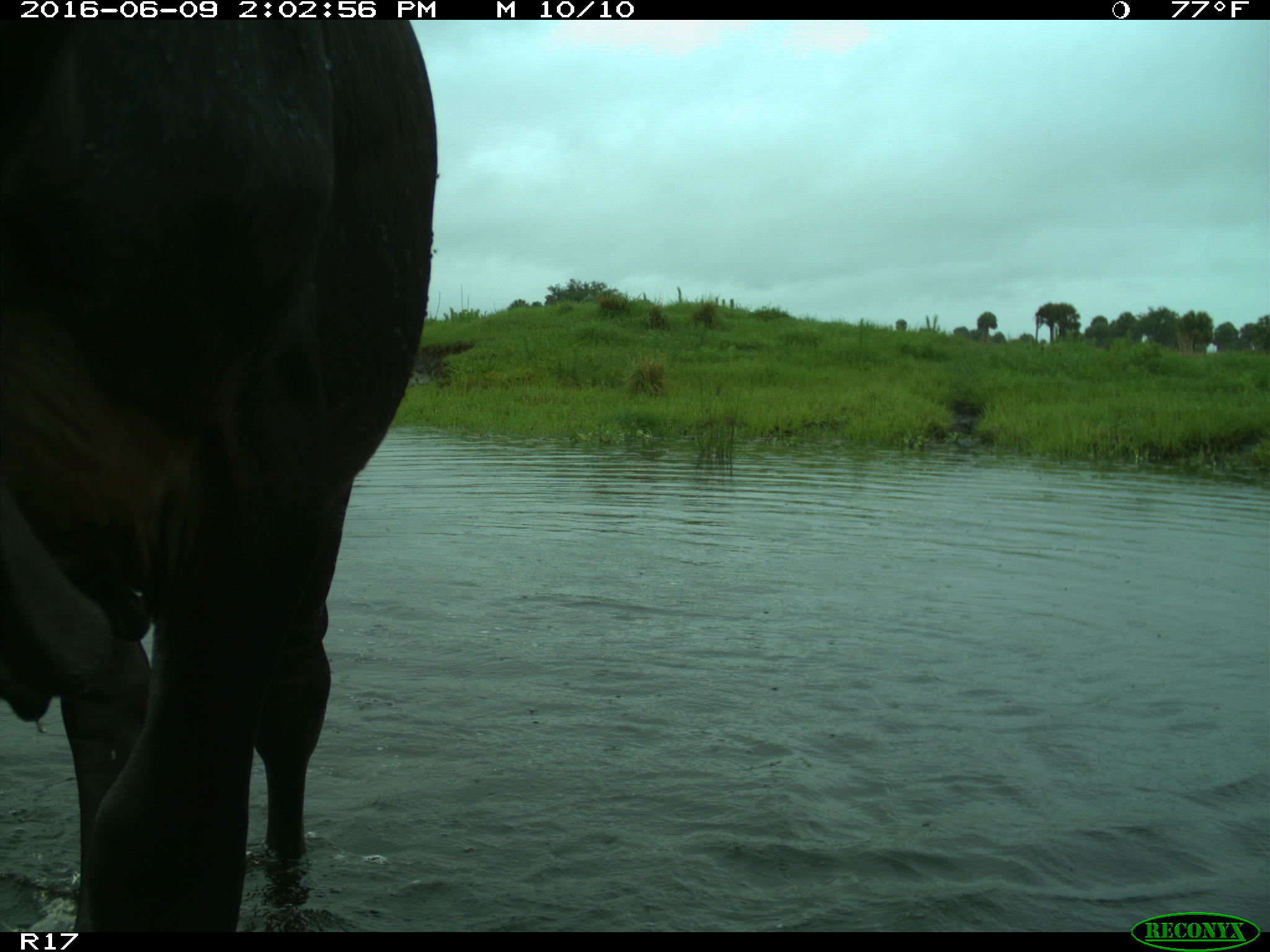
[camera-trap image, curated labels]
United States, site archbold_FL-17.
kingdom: Animalia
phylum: Chordata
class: Mammalia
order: Artiodactyla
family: Bovidae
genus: Bos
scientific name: Bos taurus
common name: domestic cow